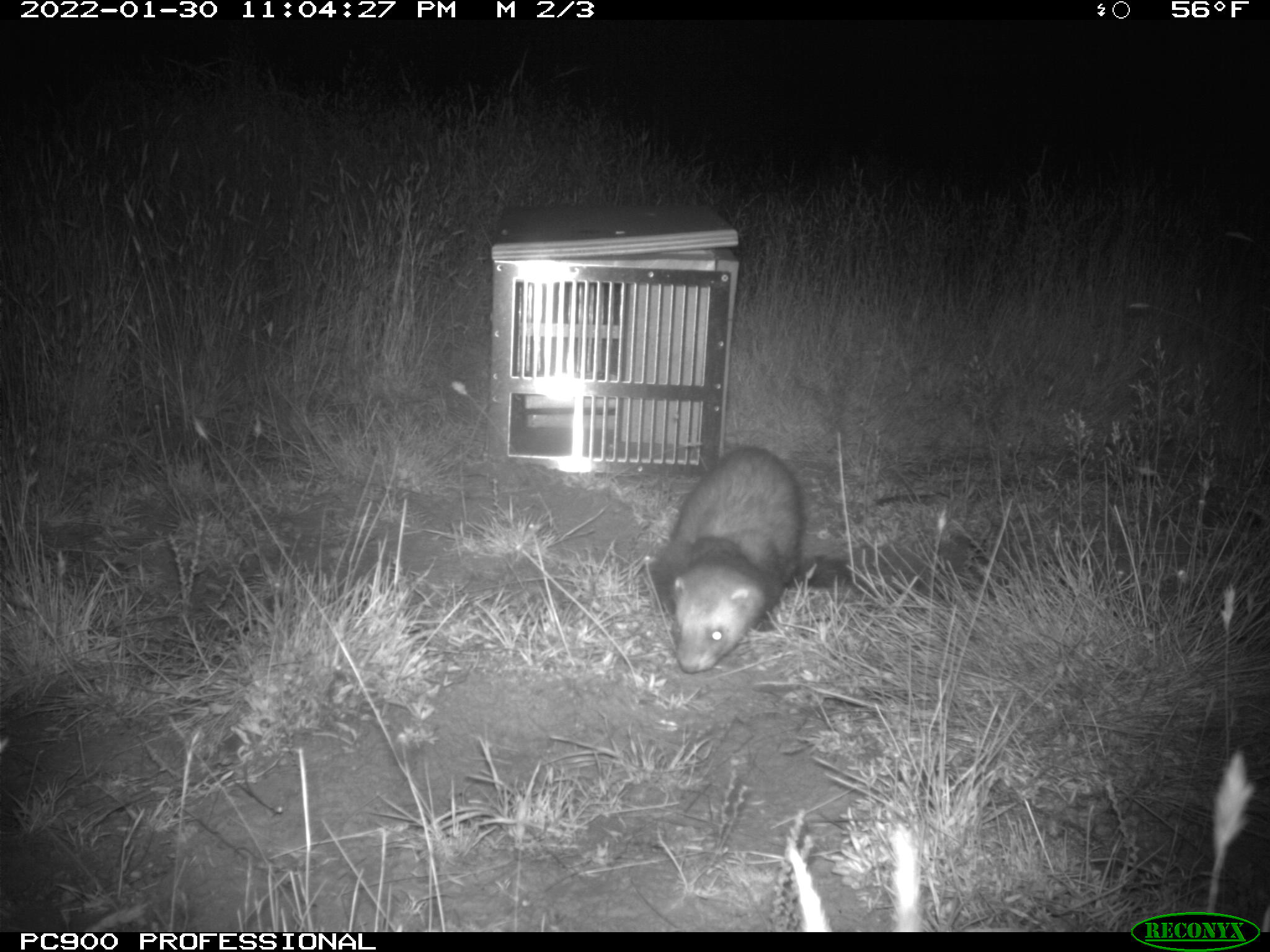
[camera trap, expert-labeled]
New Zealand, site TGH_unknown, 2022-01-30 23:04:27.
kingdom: Animalia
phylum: Chordata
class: Mammalia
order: Carnivora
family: Mustelidae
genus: Mustela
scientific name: Mustela furo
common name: ferret